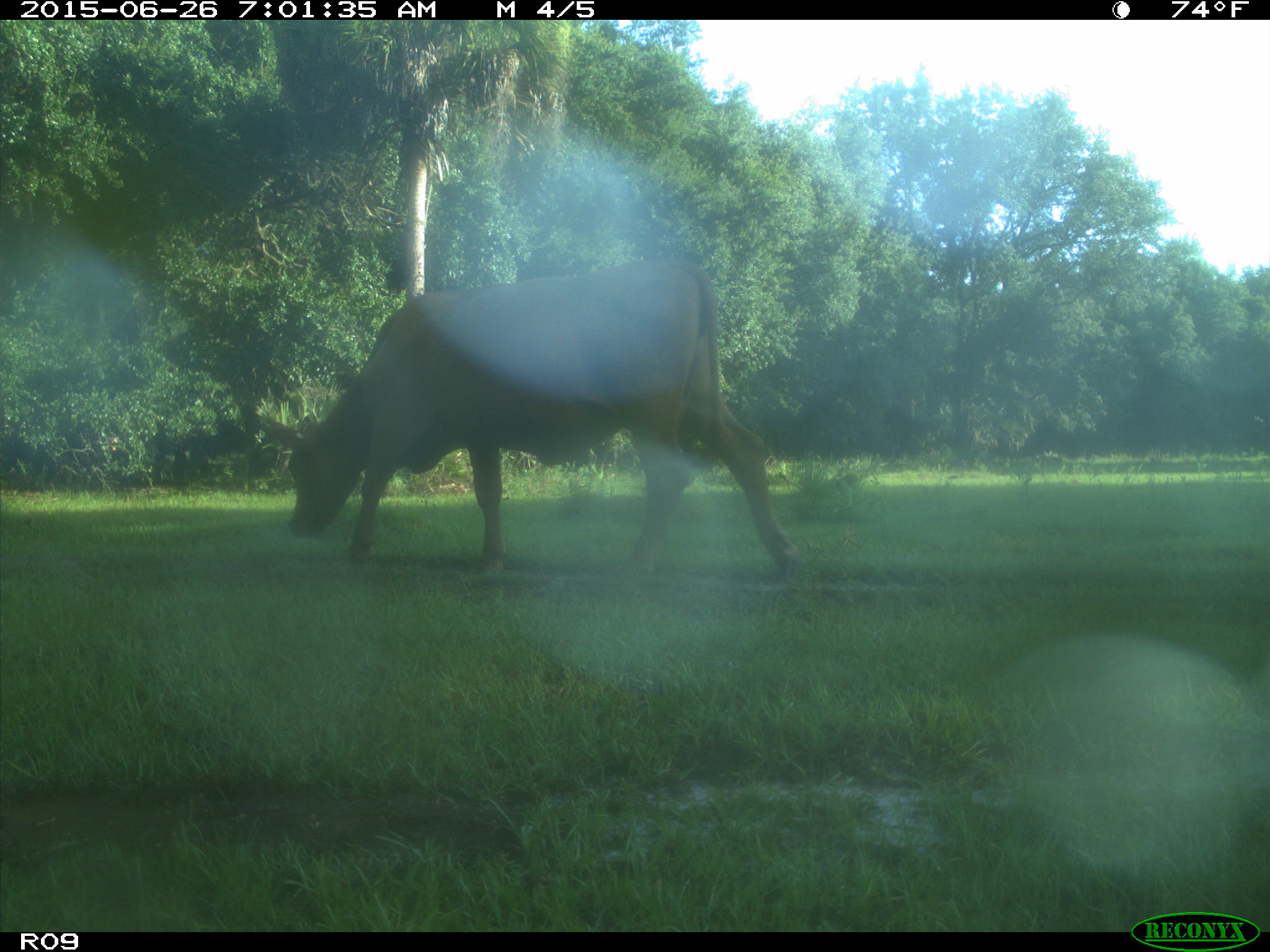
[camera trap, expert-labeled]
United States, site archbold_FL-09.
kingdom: Animalia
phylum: Chordata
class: Mammalia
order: Artiodactyla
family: Bovidae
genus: Bos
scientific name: Bos taurus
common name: domestic cow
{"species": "Bos taurus (domestic cow)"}